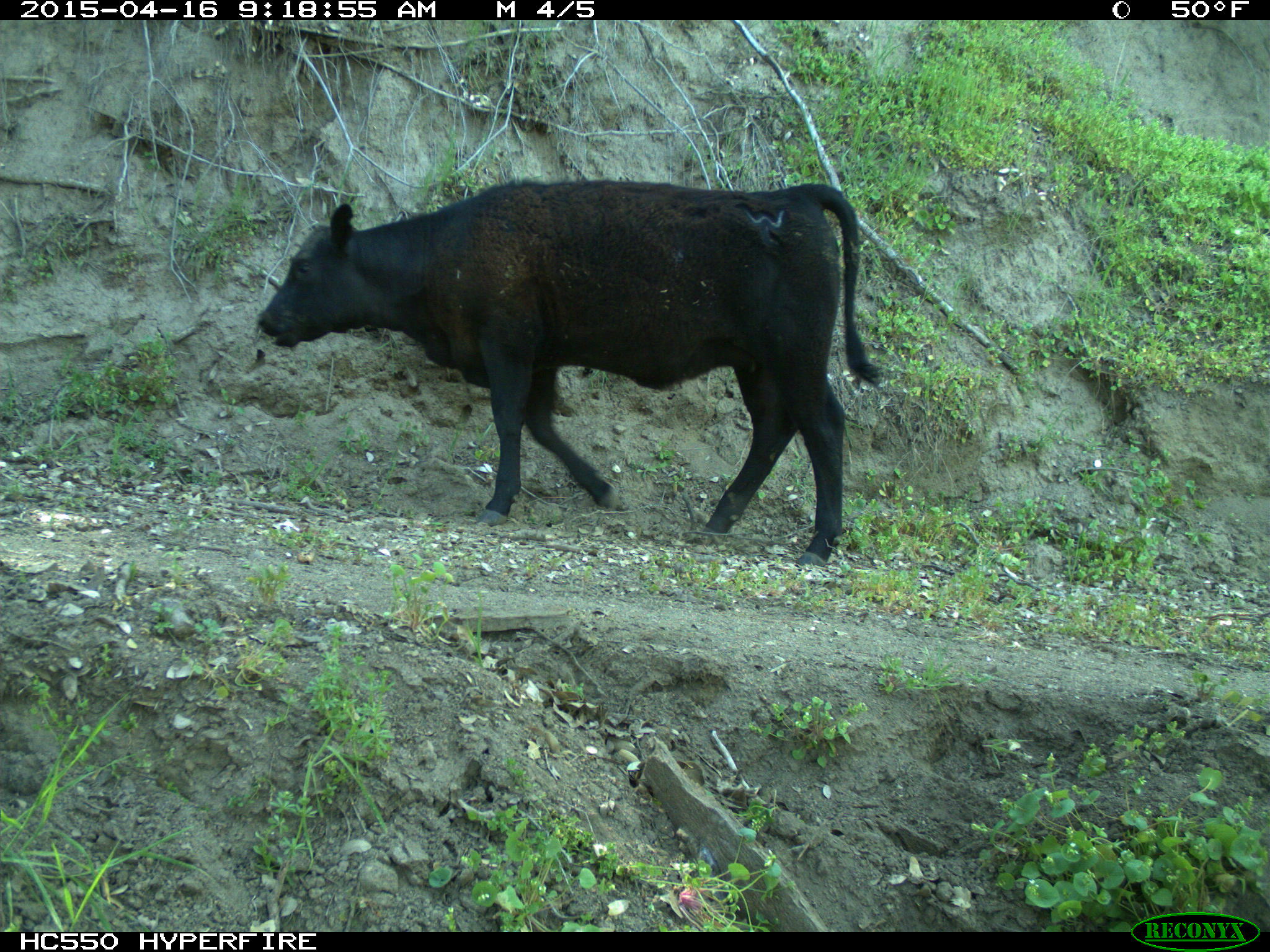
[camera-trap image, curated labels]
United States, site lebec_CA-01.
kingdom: Animalia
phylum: Chordata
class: Mammalia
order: Artiodactyla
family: Bovidae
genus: Bos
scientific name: Bos taurus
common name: domestic cow